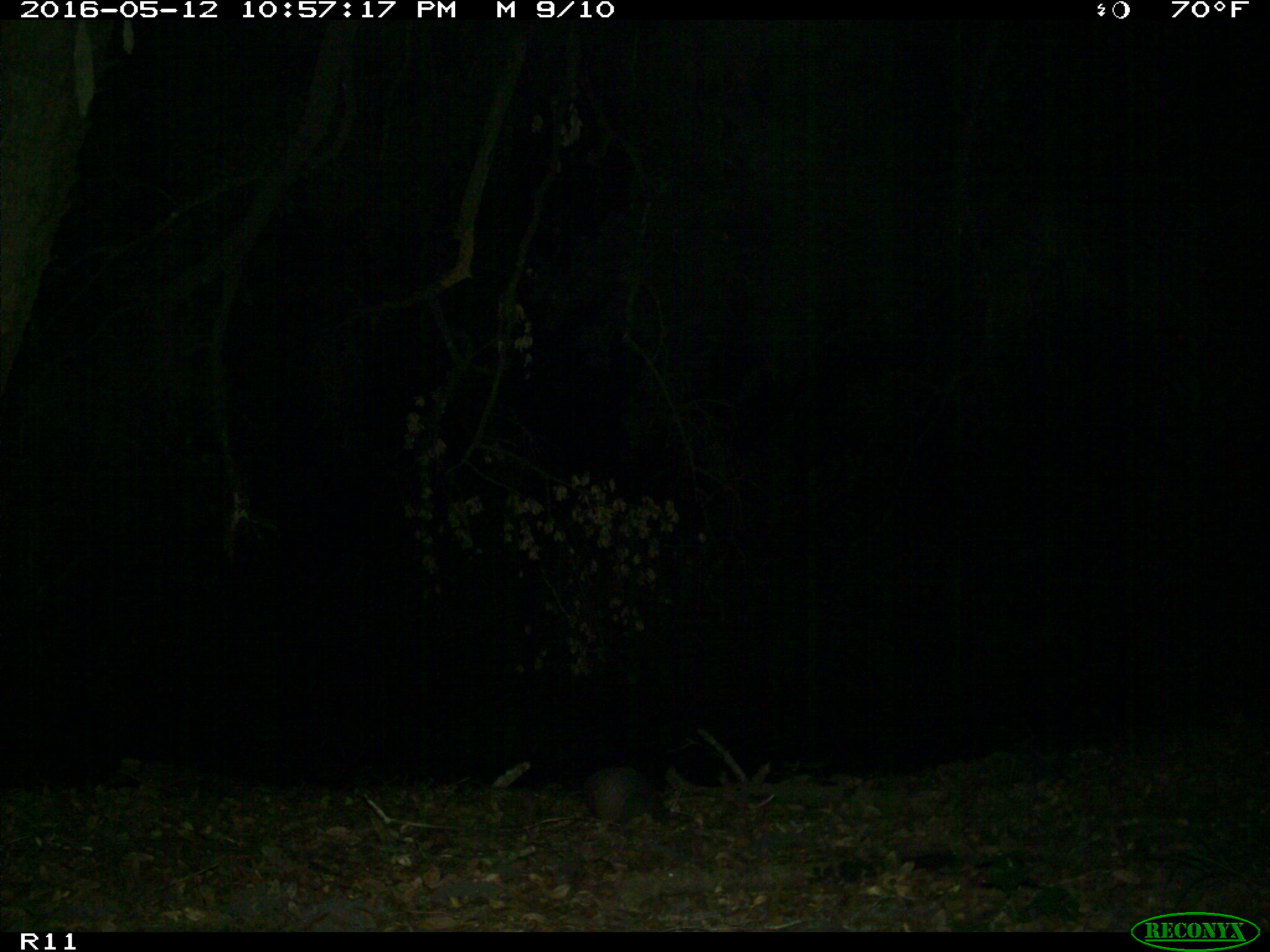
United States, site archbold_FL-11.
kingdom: Animalia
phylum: Chordata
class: Mammalia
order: Cingulata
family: Dasypodidae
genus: Dasypus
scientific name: Dasypus novemcinctus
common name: nine-banded armadillo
Dasypus novemcinctus (nine-banded armadillo).